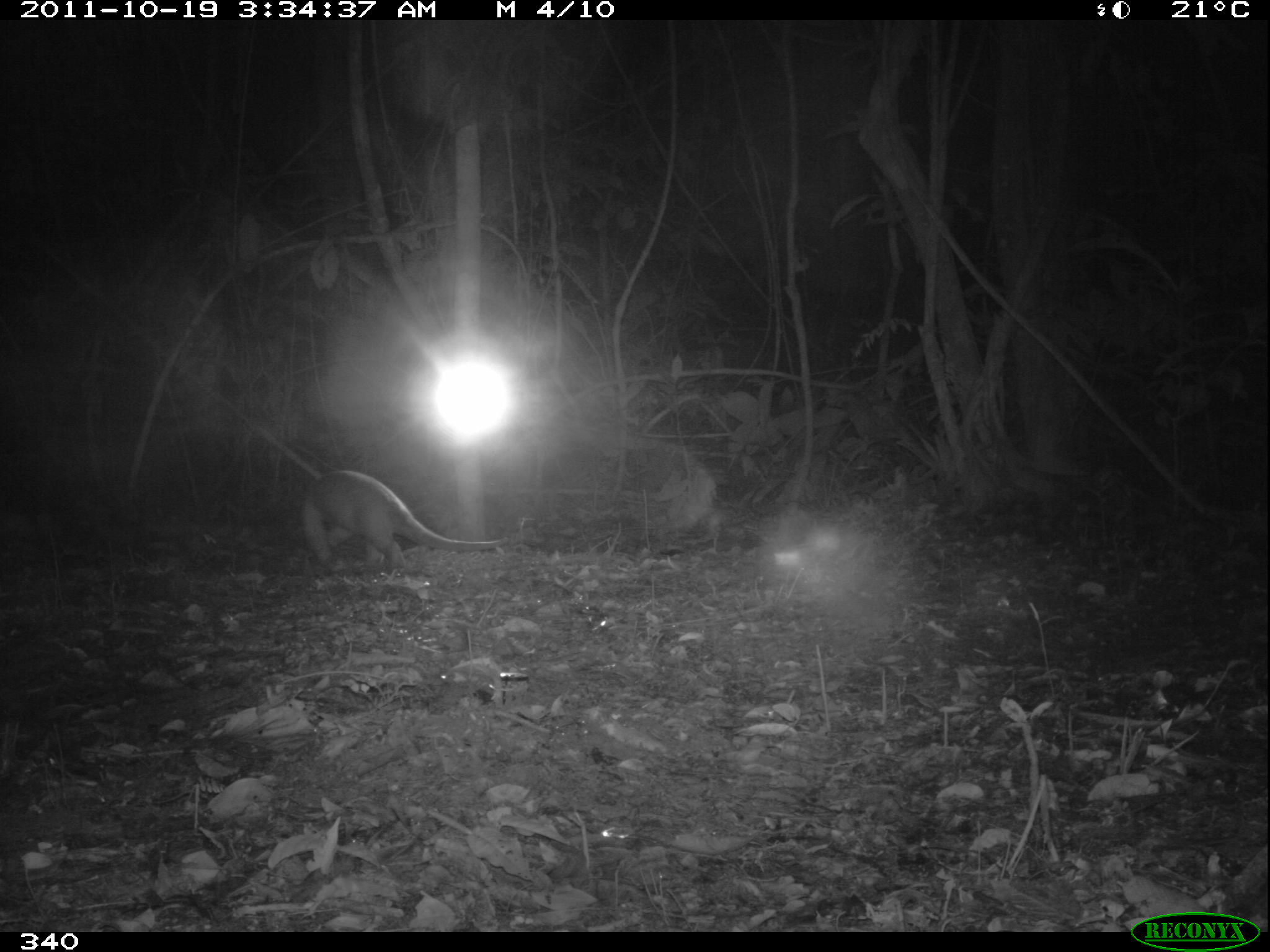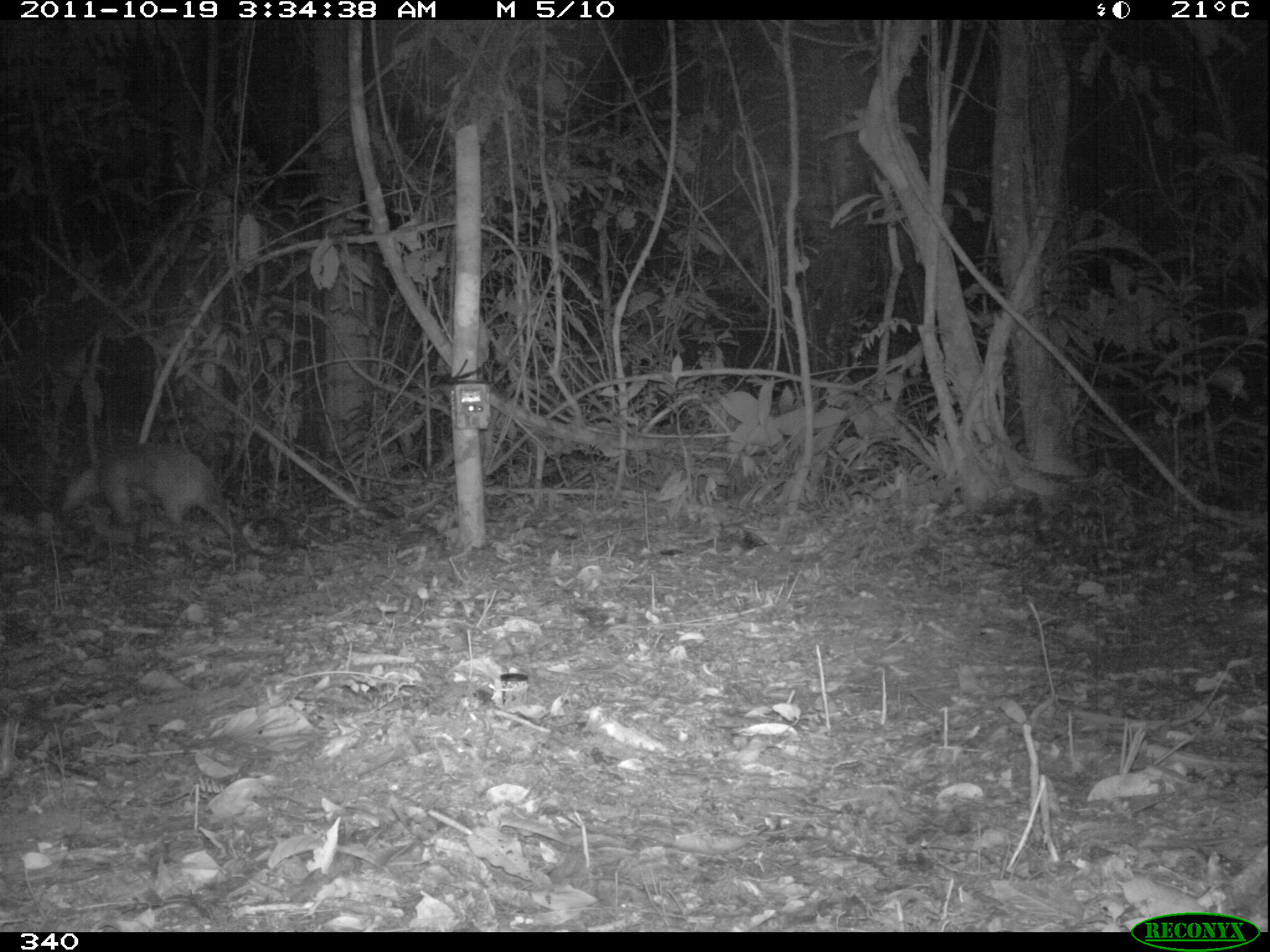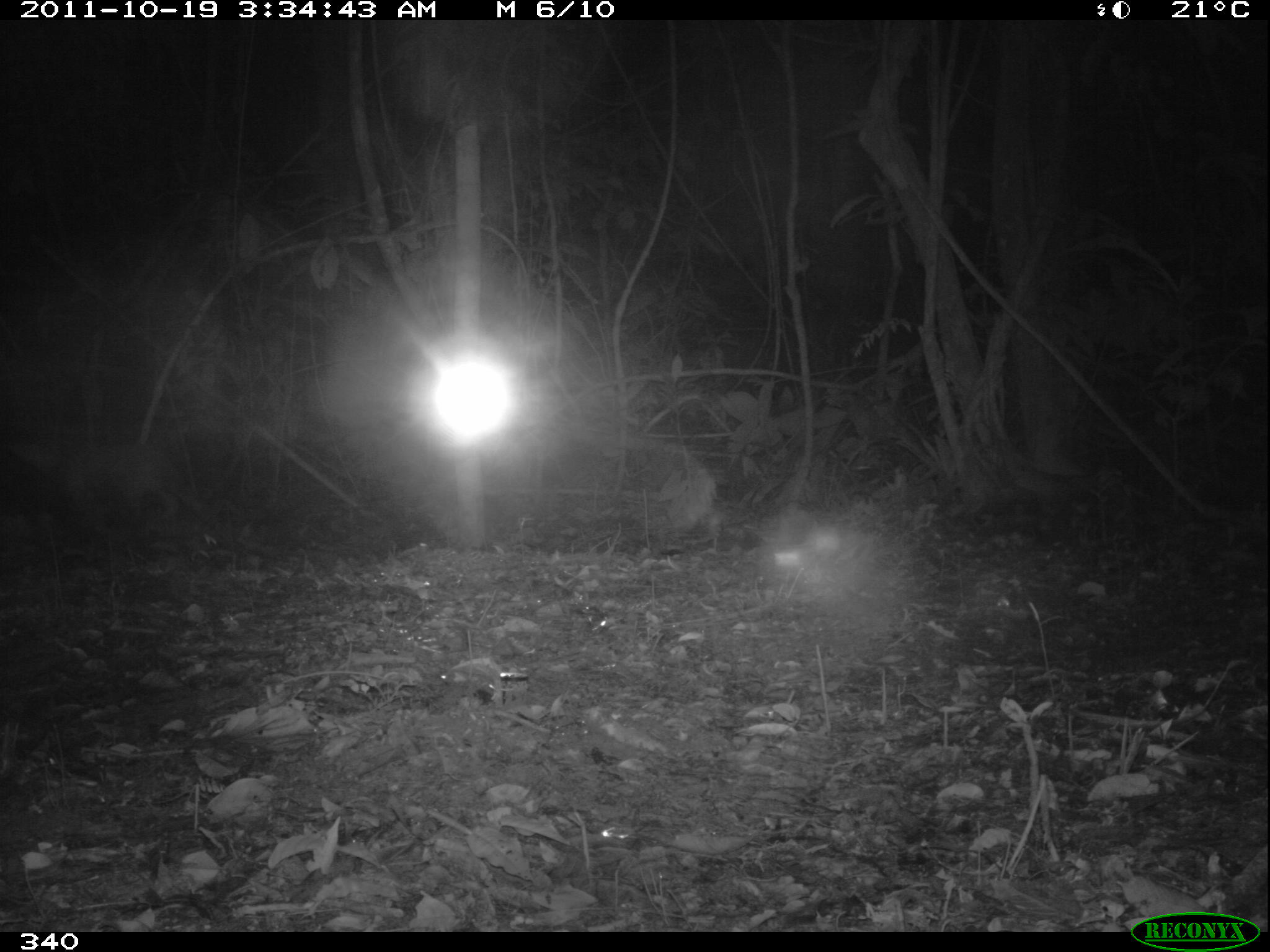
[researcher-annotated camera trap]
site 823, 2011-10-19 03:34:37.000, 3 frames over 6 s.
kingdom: Animalia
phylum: Chordata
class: Mammalia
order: Pilosa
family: Myrmecophagidae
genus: Tamandua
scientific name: Tamandua tetradactyla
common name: southern tamandua